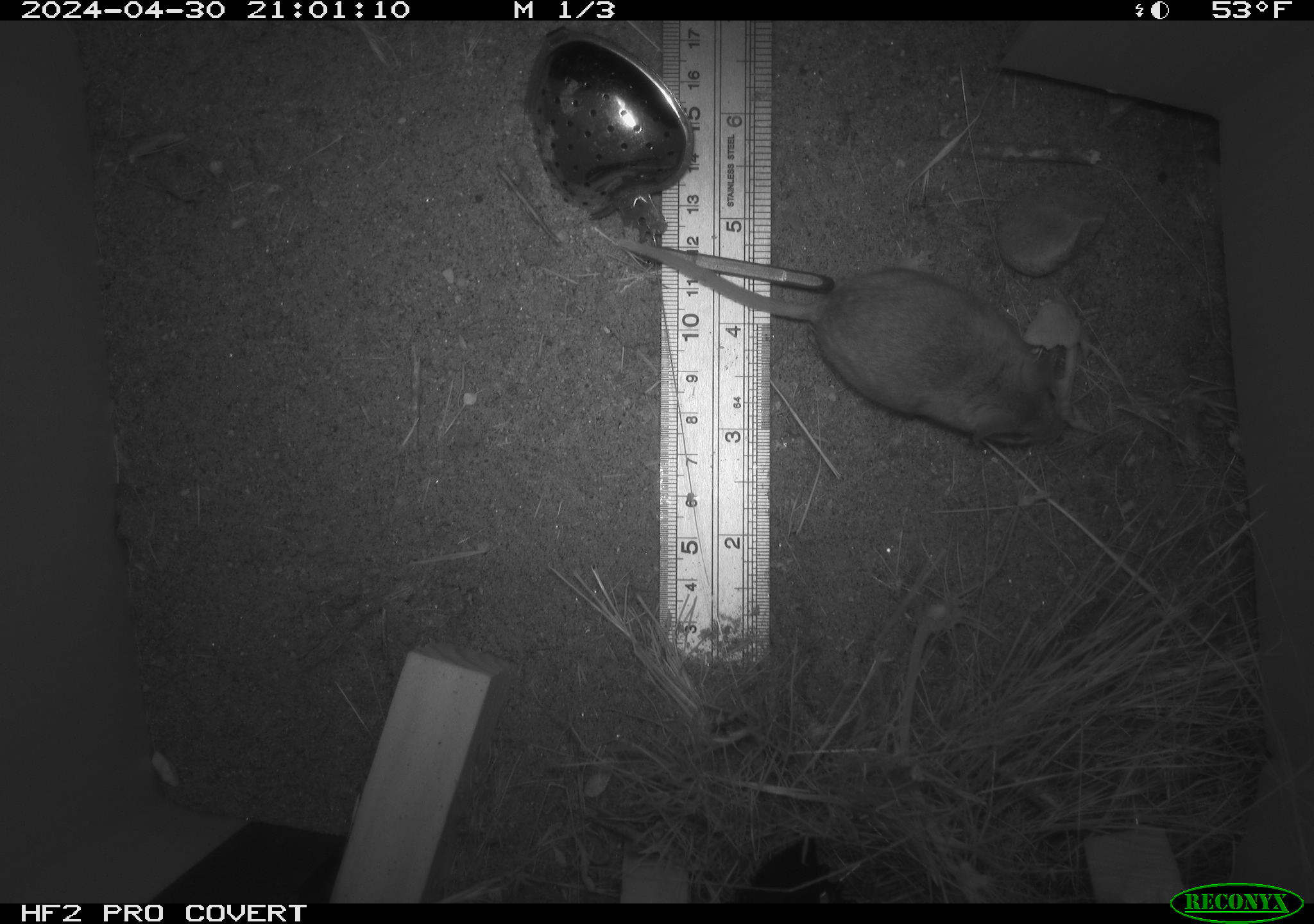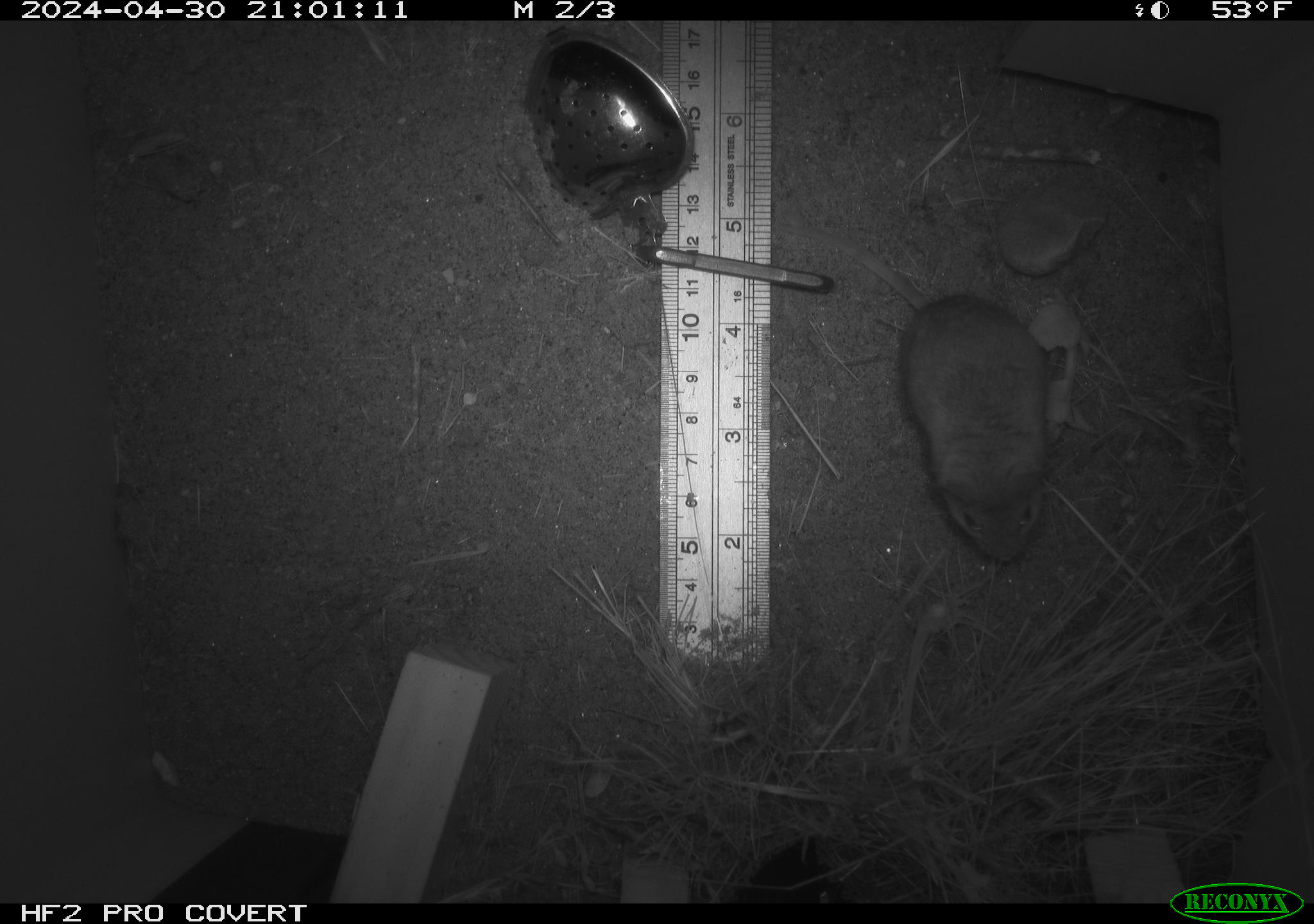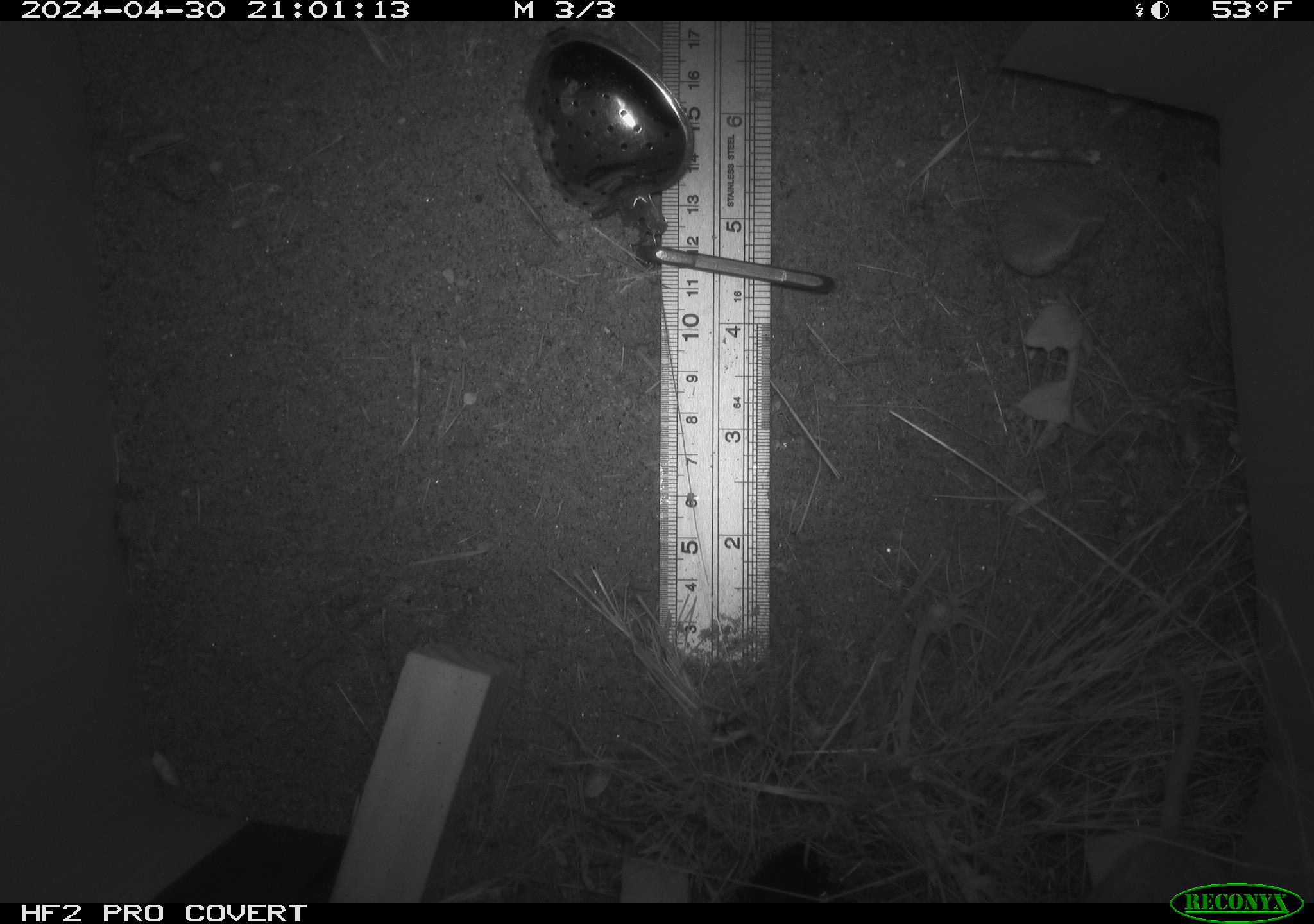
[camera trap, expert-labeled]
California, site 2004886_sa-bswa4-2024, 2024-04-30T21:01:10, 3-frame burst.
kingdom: Animalia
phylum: Chordata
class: Mammalia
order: Rodentia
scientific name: Rodentia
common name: mouse species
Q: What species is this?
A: Mouse species (Rodentia).